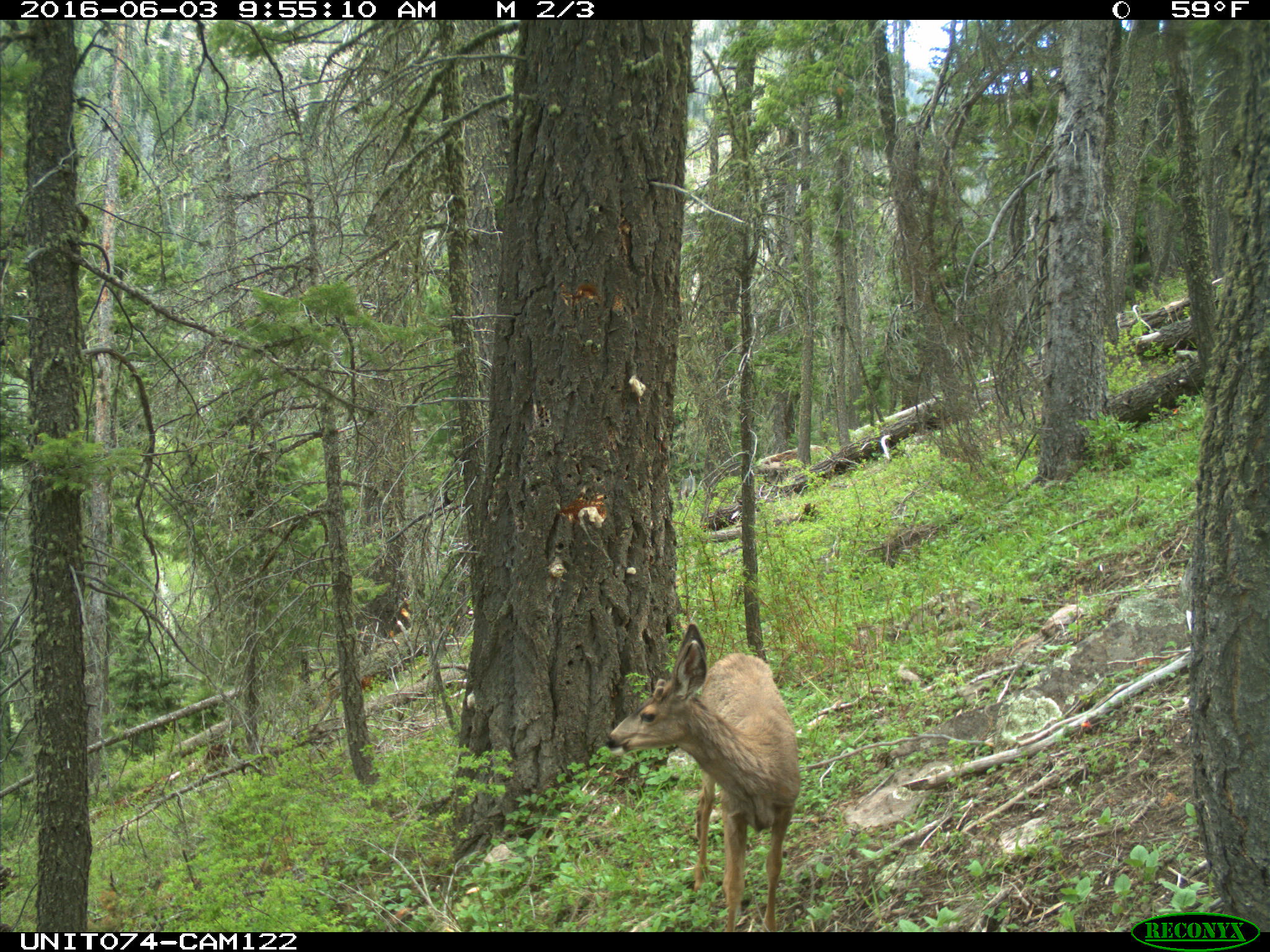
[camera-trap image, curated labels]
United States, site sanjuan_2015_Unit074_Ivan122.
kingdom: Animalia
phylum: Chordata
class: Mammalia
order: Artiodactyla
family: Cervidae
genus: Odocoileus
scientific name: Odocoileus hemionus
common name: mule deer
Odocoileus hemionus (mule deer).